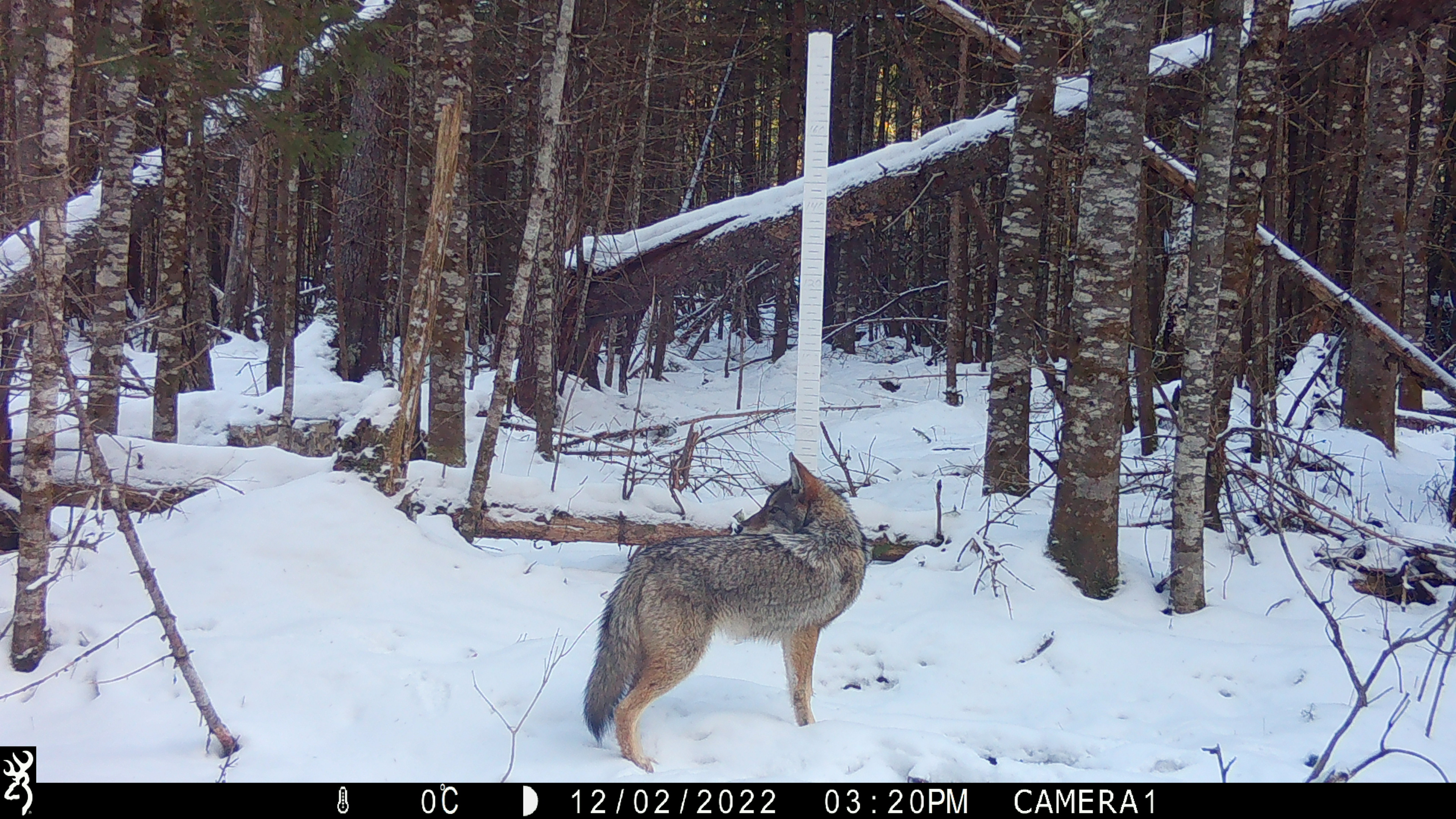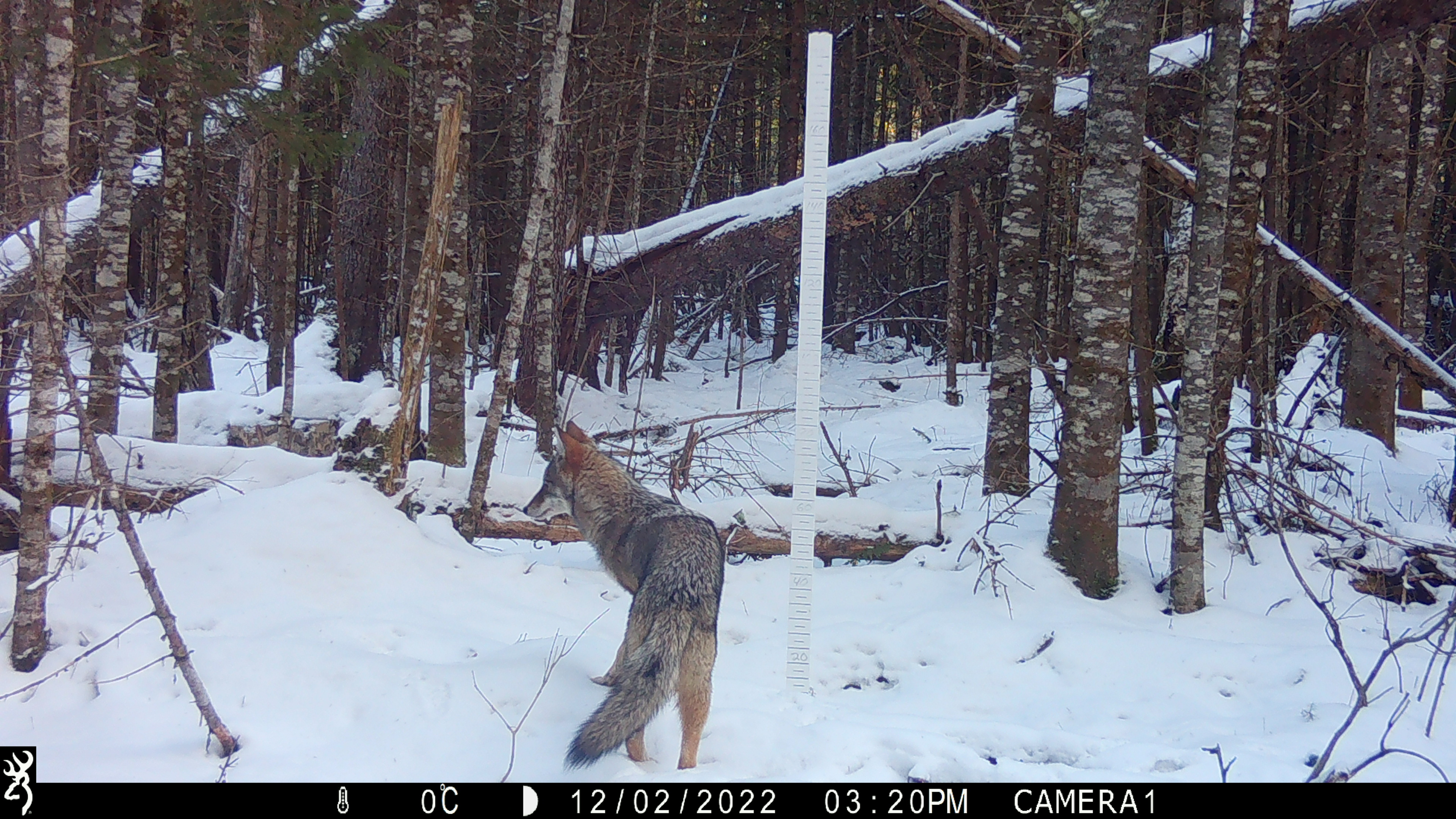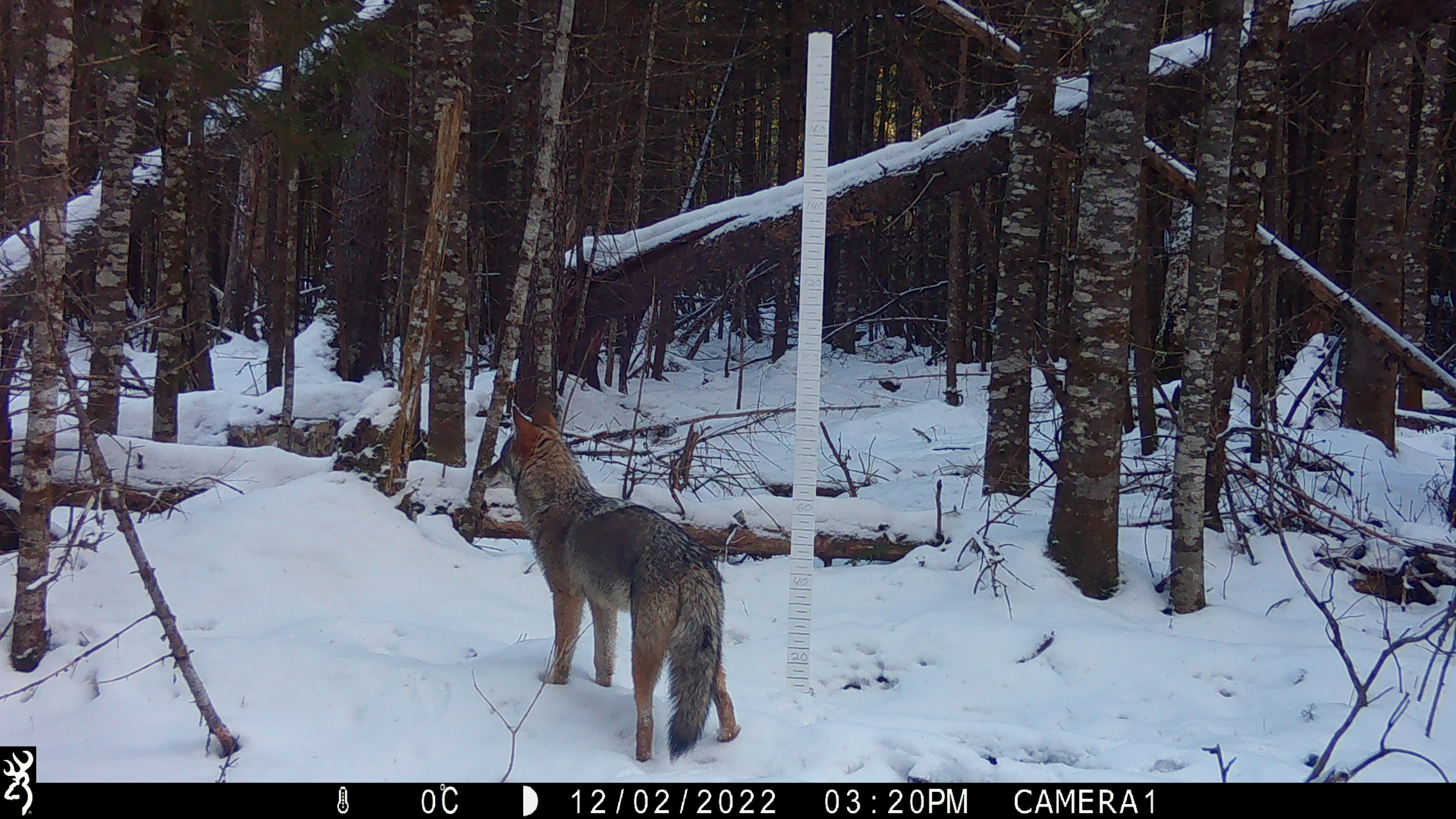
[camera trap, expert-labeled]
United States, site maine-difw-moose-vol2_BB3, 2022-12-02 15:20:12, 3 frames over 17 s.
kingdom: Animalia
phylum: Chordata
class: Mammalia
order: Carnivora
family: Canidae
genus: Canis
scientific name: Canis latrans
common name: coyote